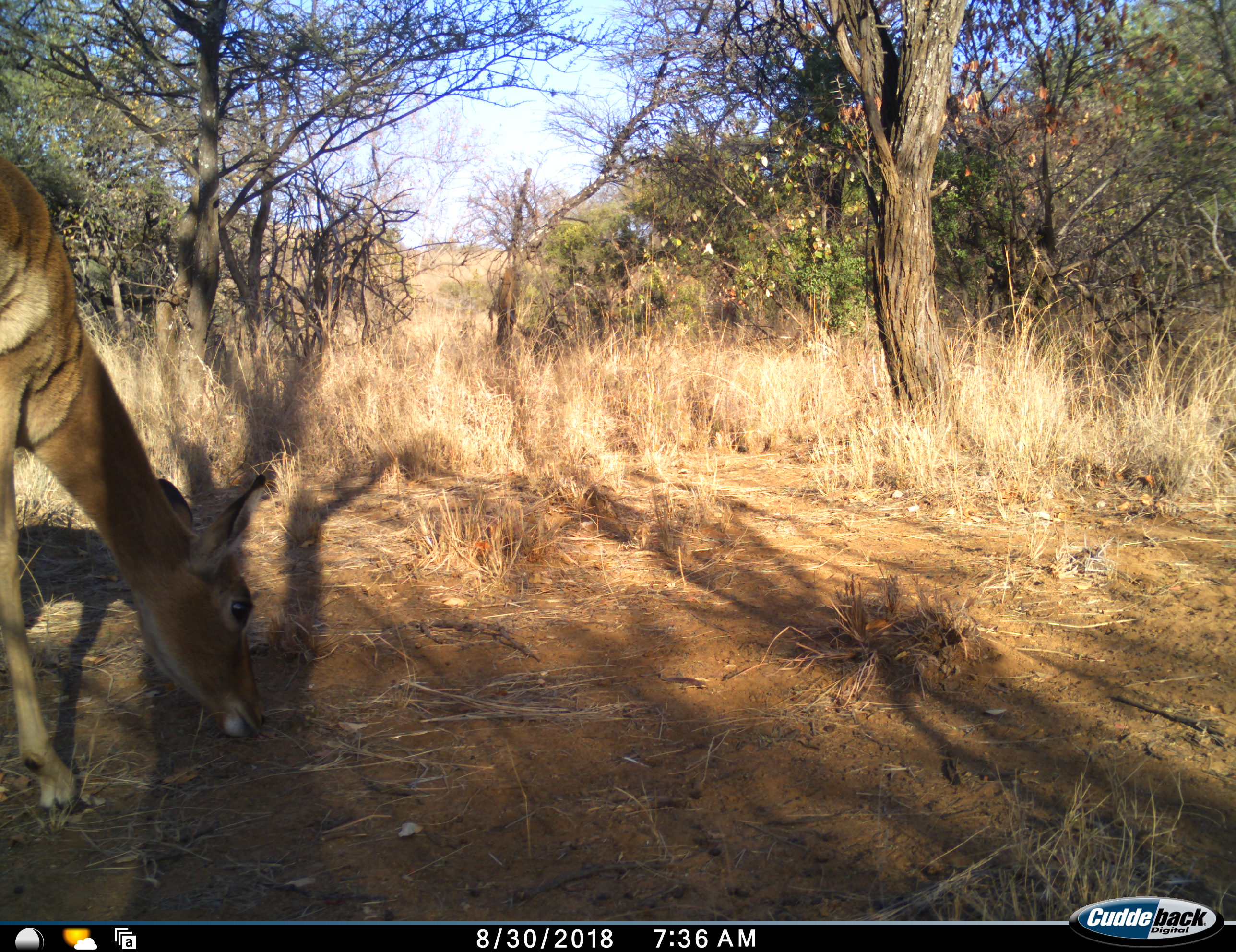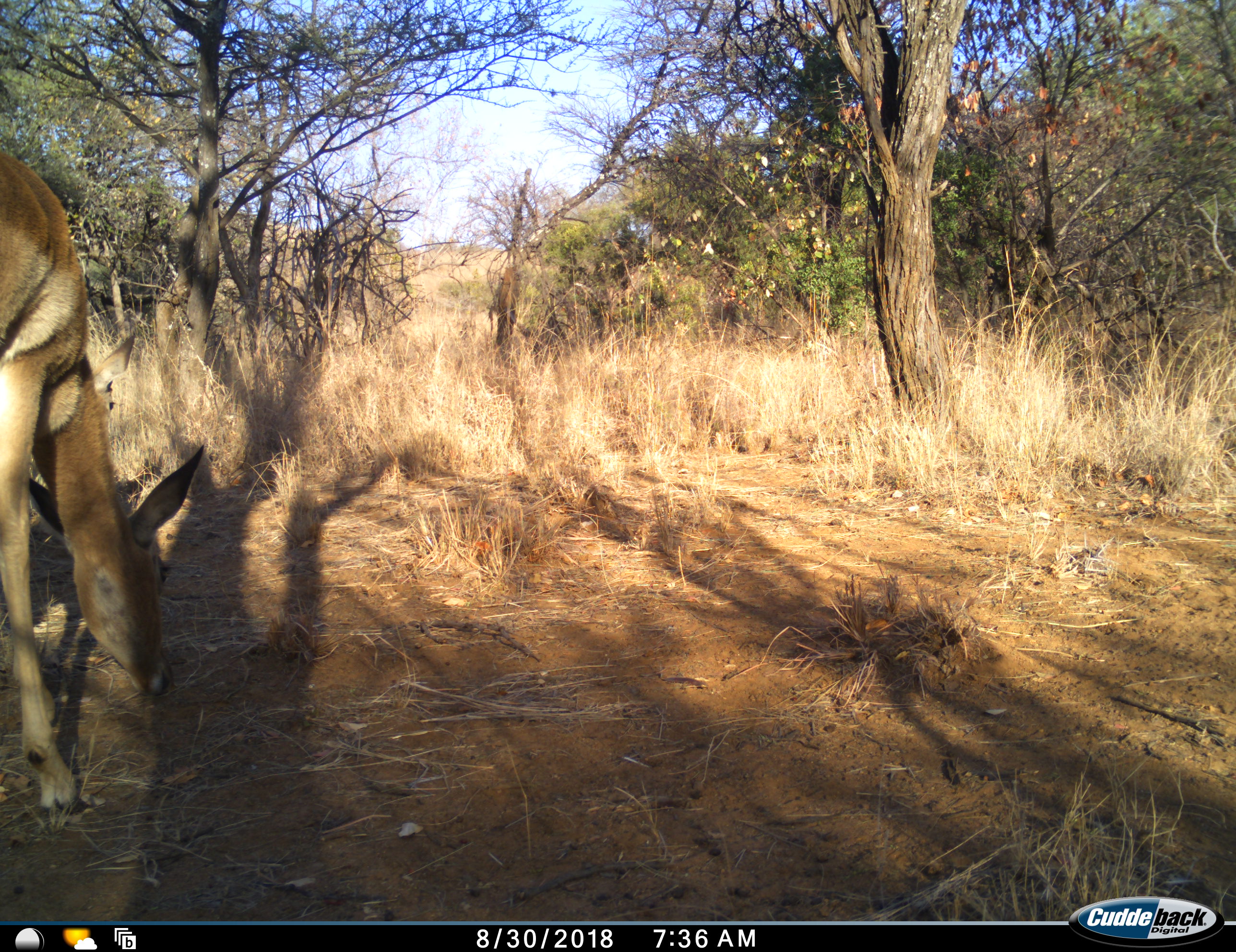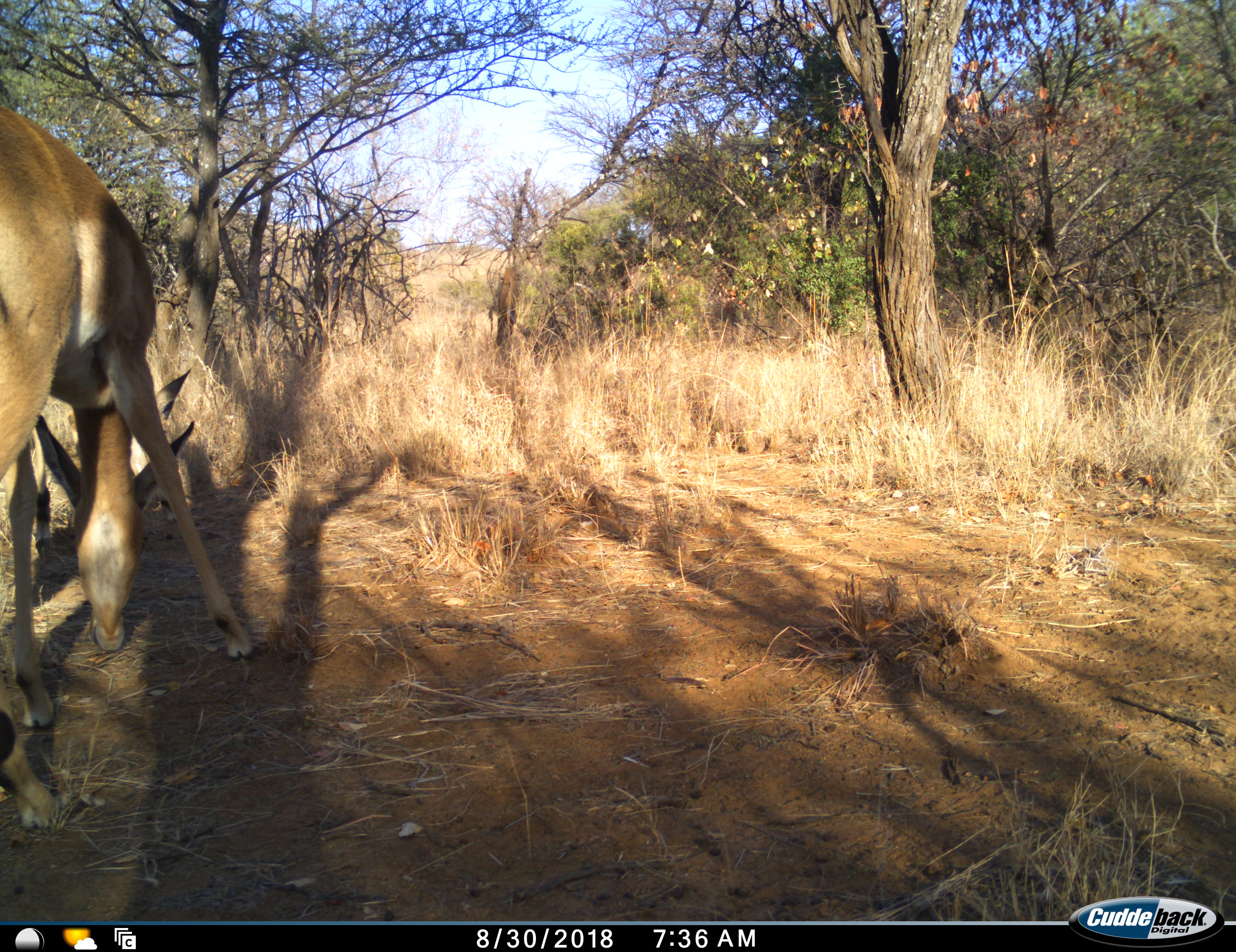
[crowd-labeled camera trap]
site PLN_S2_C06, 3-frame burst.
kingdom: Animalia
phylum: Chordata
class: Mammalia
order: Artiodactyla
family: Bovidae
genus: Aepyceros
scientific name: Aepyceros melampus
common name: impala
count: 1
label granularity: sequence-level